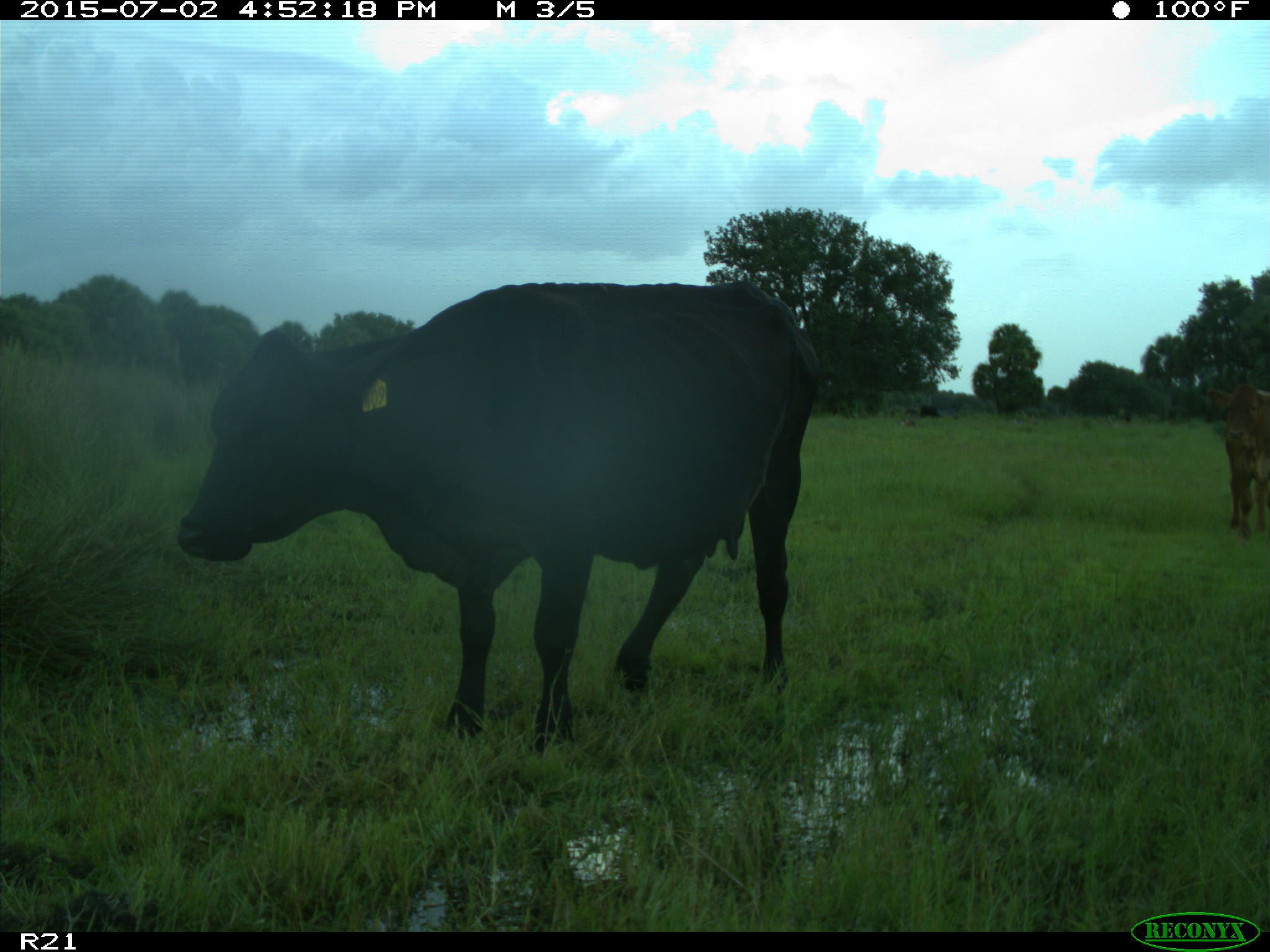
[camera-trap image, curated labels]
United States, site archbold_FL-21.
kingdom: Animalia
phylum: Chordata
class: Mammalia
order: Artiodactyla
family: Bovidae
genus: Bos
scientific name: Bos taurus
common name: domestic cow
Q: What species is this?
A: Bos taurus (domestic cow).